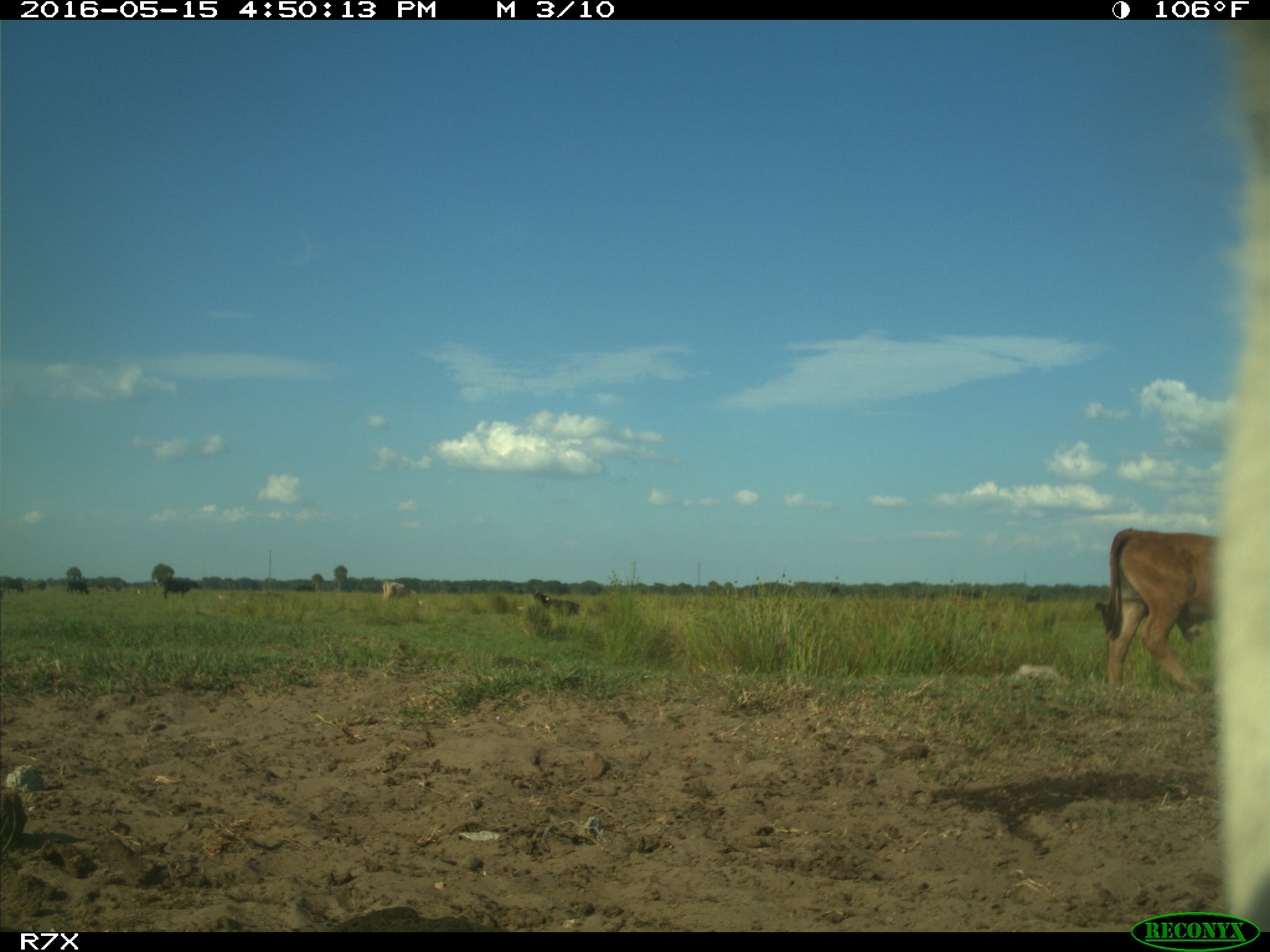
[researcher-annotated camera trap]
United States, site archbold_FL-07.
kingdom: Animalia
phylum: Chordata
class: Mammalia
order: Artiodactyla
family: Bovidae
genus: Bos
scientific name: Bos taurus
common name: domestic cow